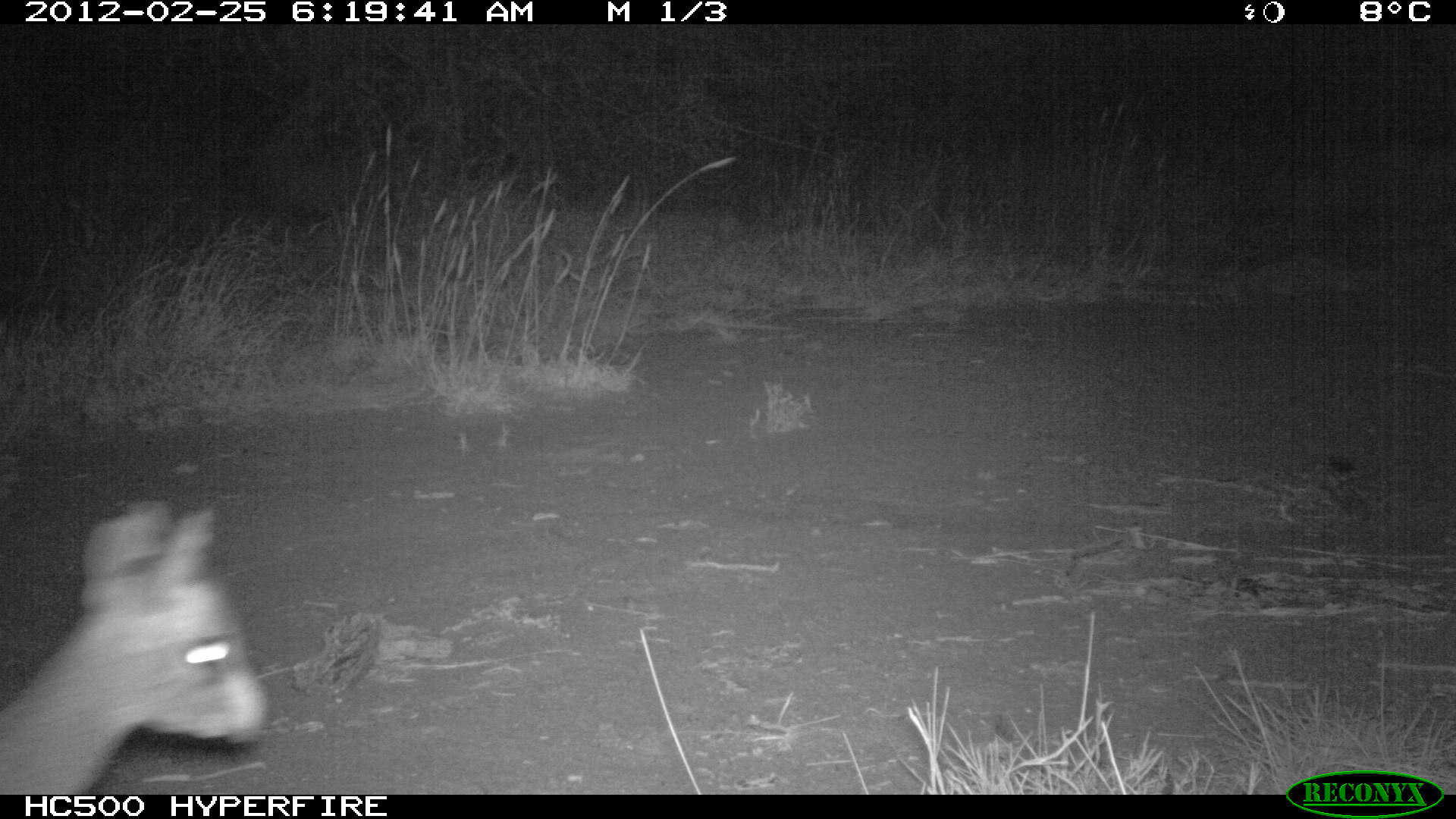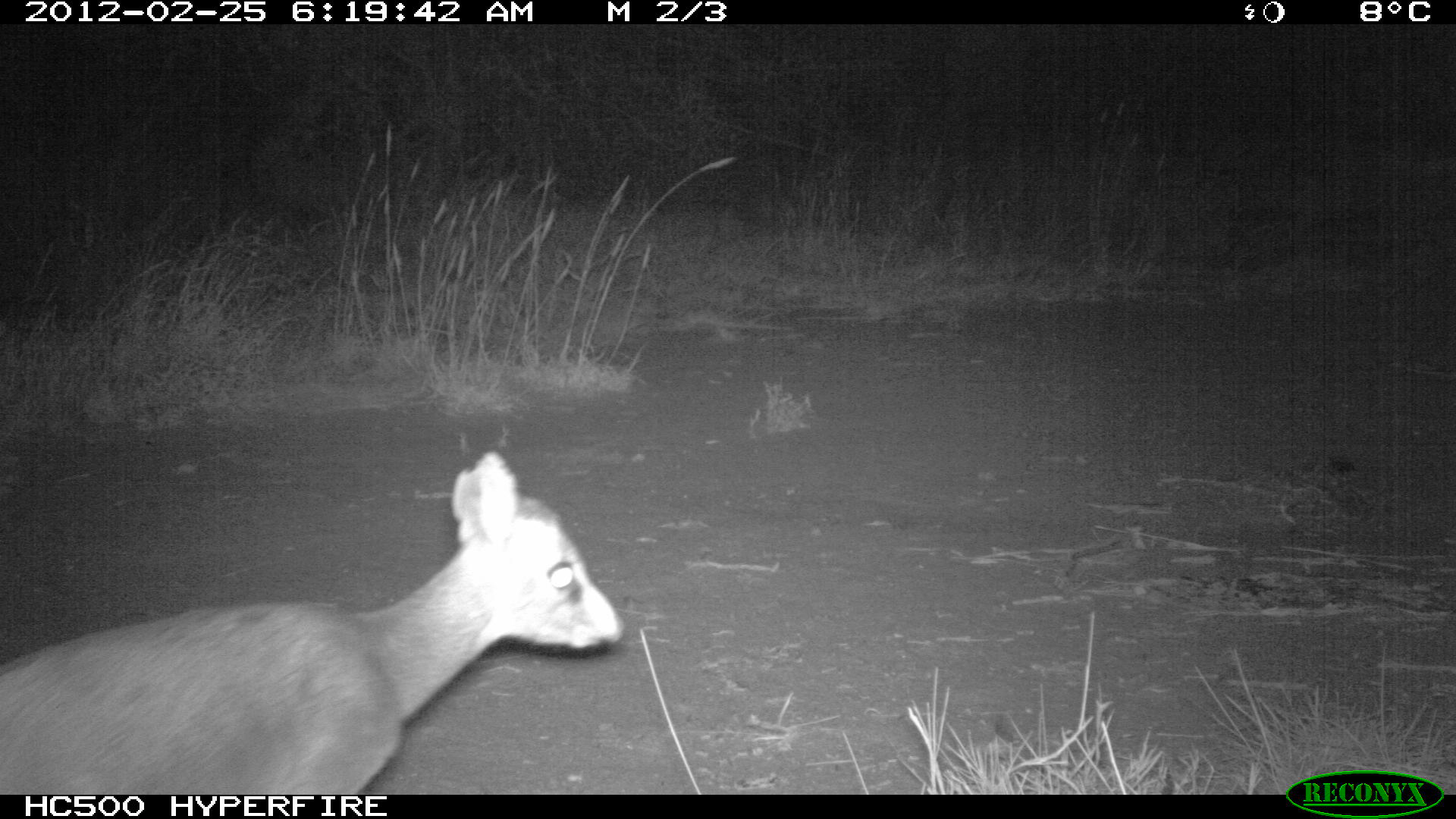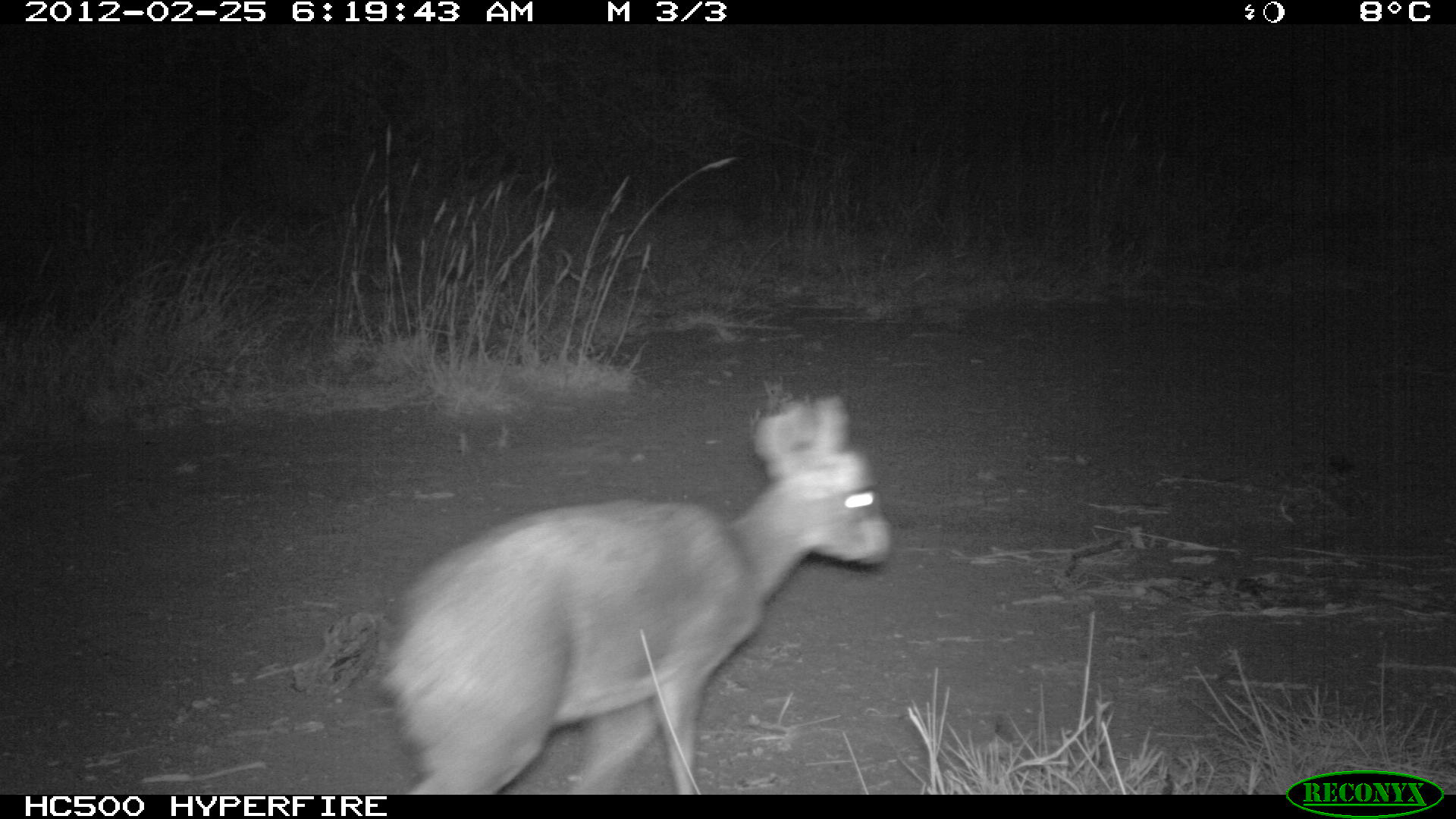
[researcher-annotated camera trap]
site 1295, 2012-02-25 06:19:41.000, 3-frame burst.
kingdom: Animalia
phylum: Chordata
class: Mammalia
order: Artiodactyla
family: Bovidae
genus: Madoqua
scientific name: Madoqua guentheri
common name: günther's dik-dik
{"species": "Madoqua guentheri (günther's dik-dik)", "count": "1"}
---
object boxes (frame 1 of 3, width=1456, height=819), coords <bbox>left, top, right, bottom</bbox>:
madoqua guentheri: <bbox>0, 496, 266, 793</bbox>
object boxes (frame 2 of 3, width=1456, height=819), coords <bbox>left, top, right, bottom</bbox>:
madoqua guentheri: <bbox>0, 447, 624, 795</bbox>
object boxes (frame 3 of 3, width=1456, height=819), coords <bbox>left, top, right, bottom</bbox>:
madoqua guentheri: <bbox>368, 388, 894, 794</bbox>